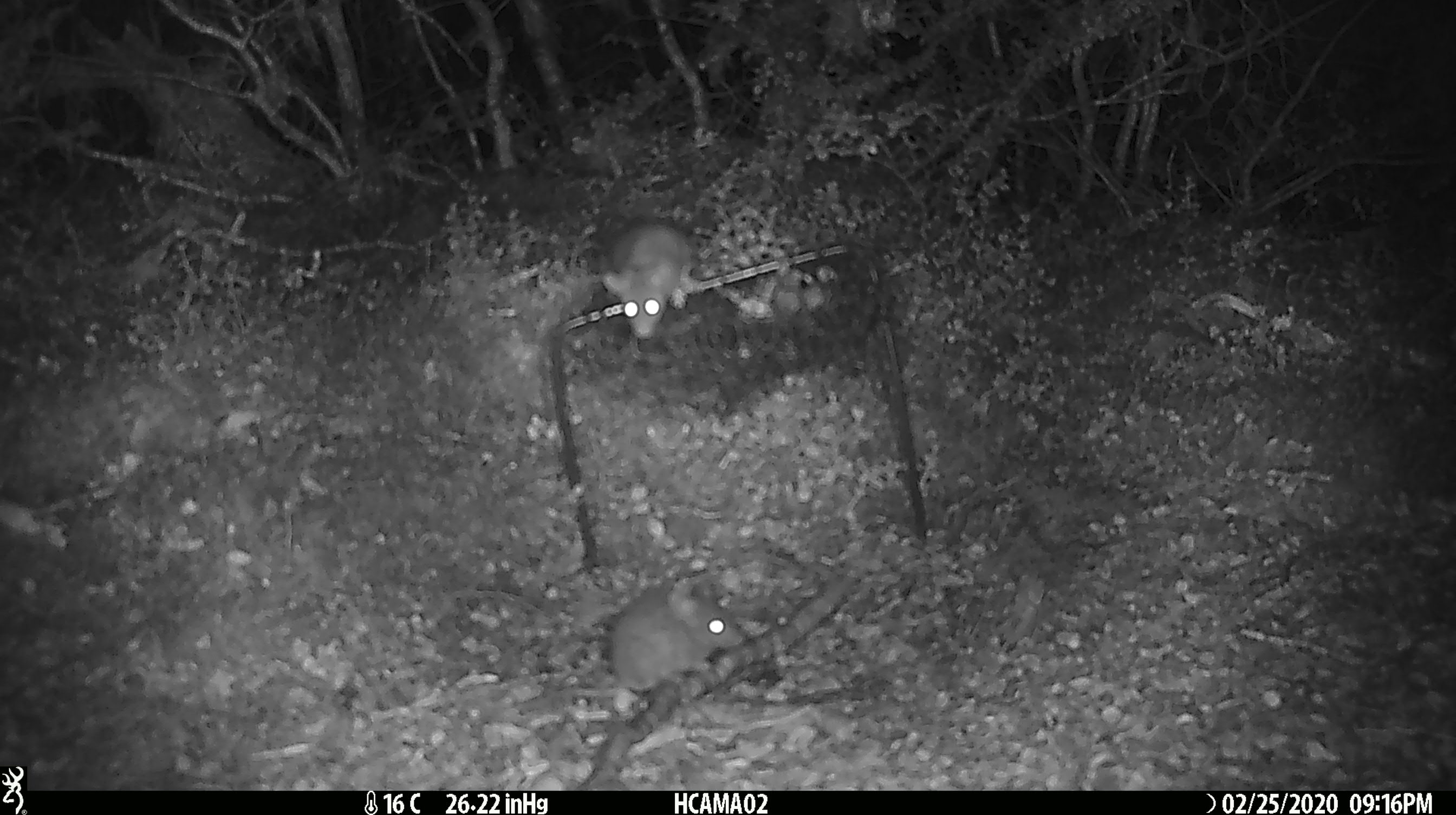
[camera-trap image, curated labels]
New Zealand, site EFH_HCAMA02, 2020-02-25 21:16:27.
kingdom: Animalia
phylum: Chordata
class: Mammalia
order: Rodentia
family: Muridae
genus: Mus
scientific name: Mus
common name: mouse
Mouse (Mus).